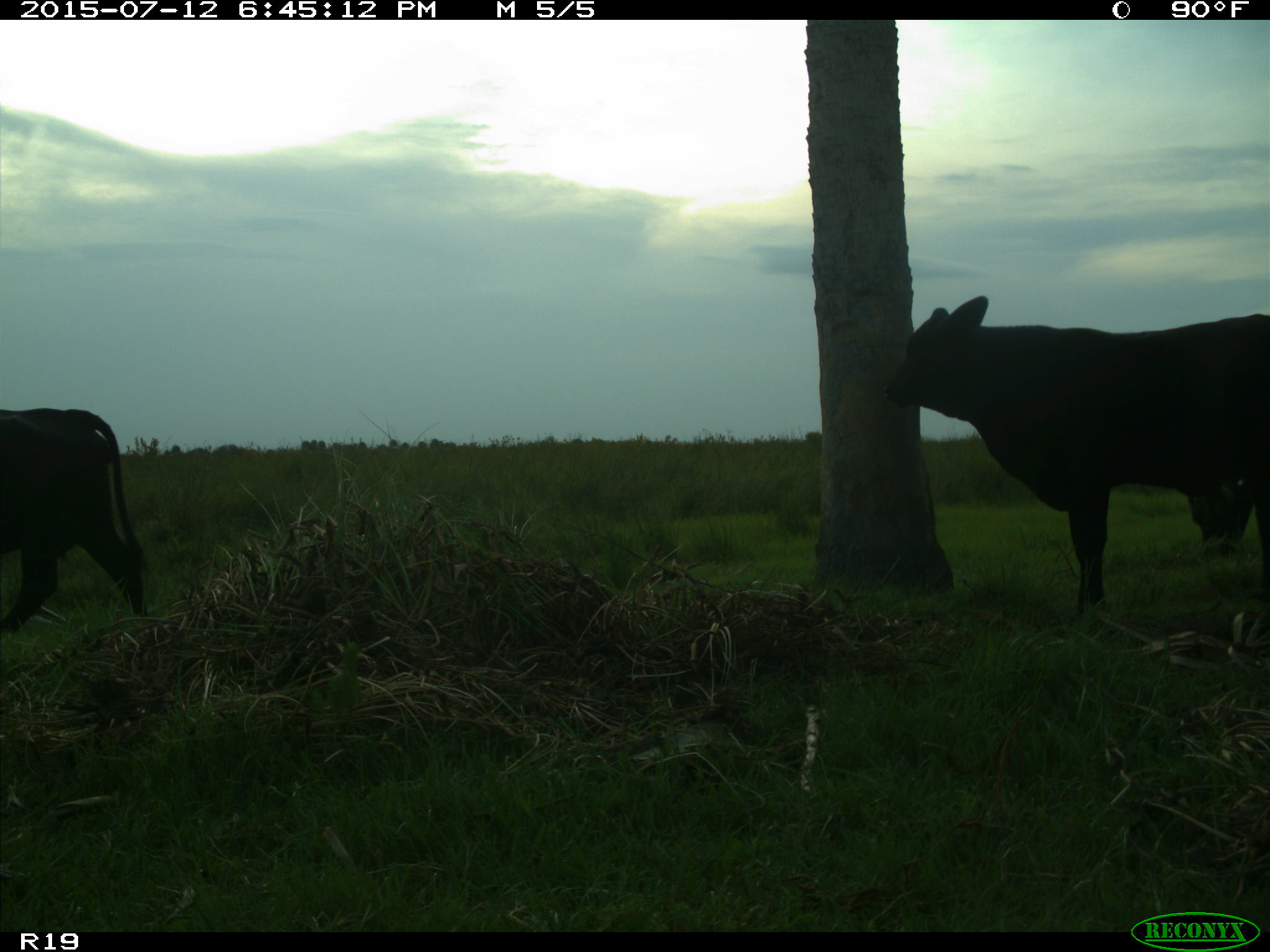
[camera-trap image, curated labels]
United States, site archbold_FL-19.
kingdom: Animalia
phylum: Chordata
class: Mammalia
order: Artiodactyla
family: Bovidae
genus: Bos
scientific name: Bos taurus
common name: domestic cow